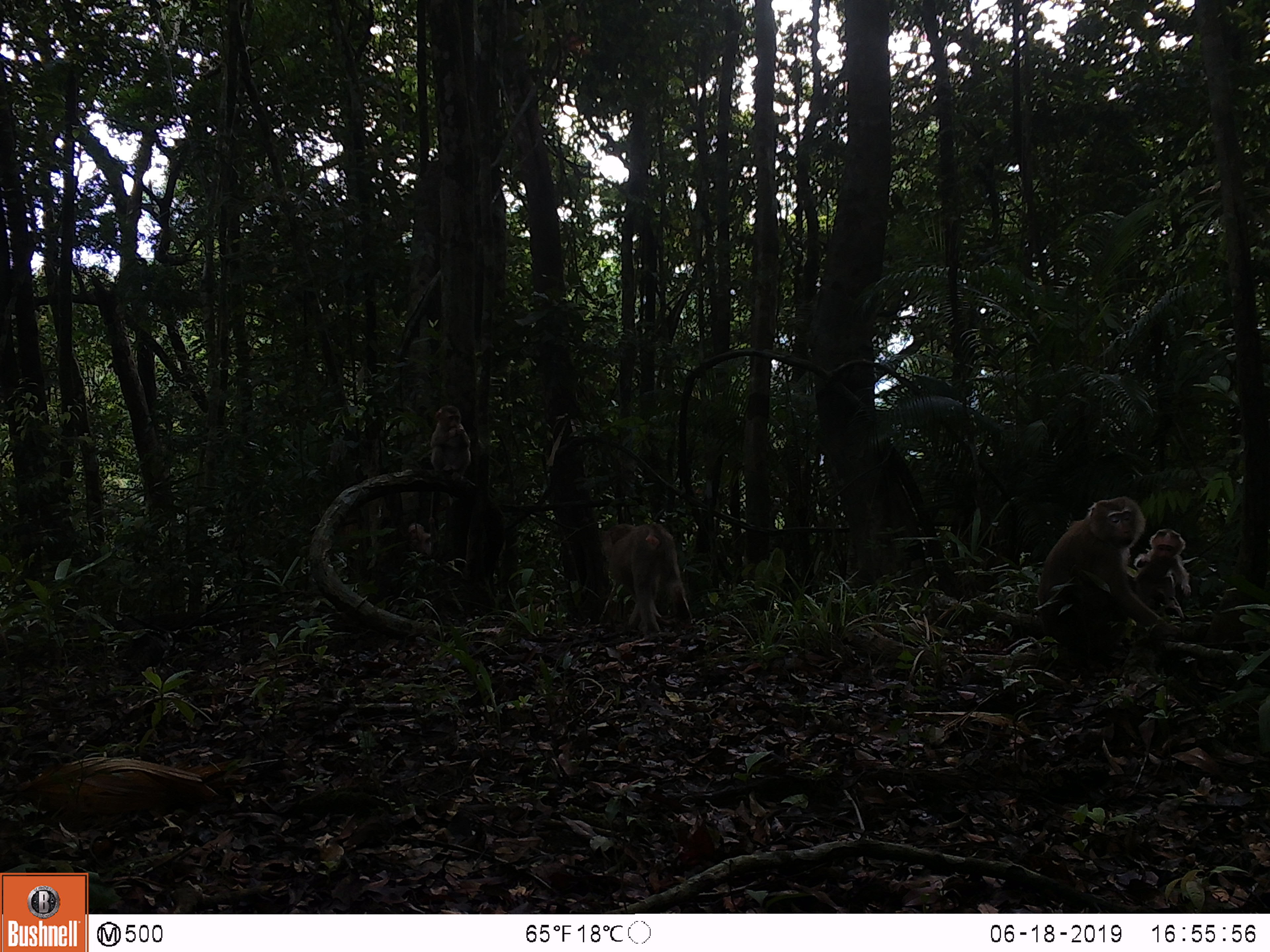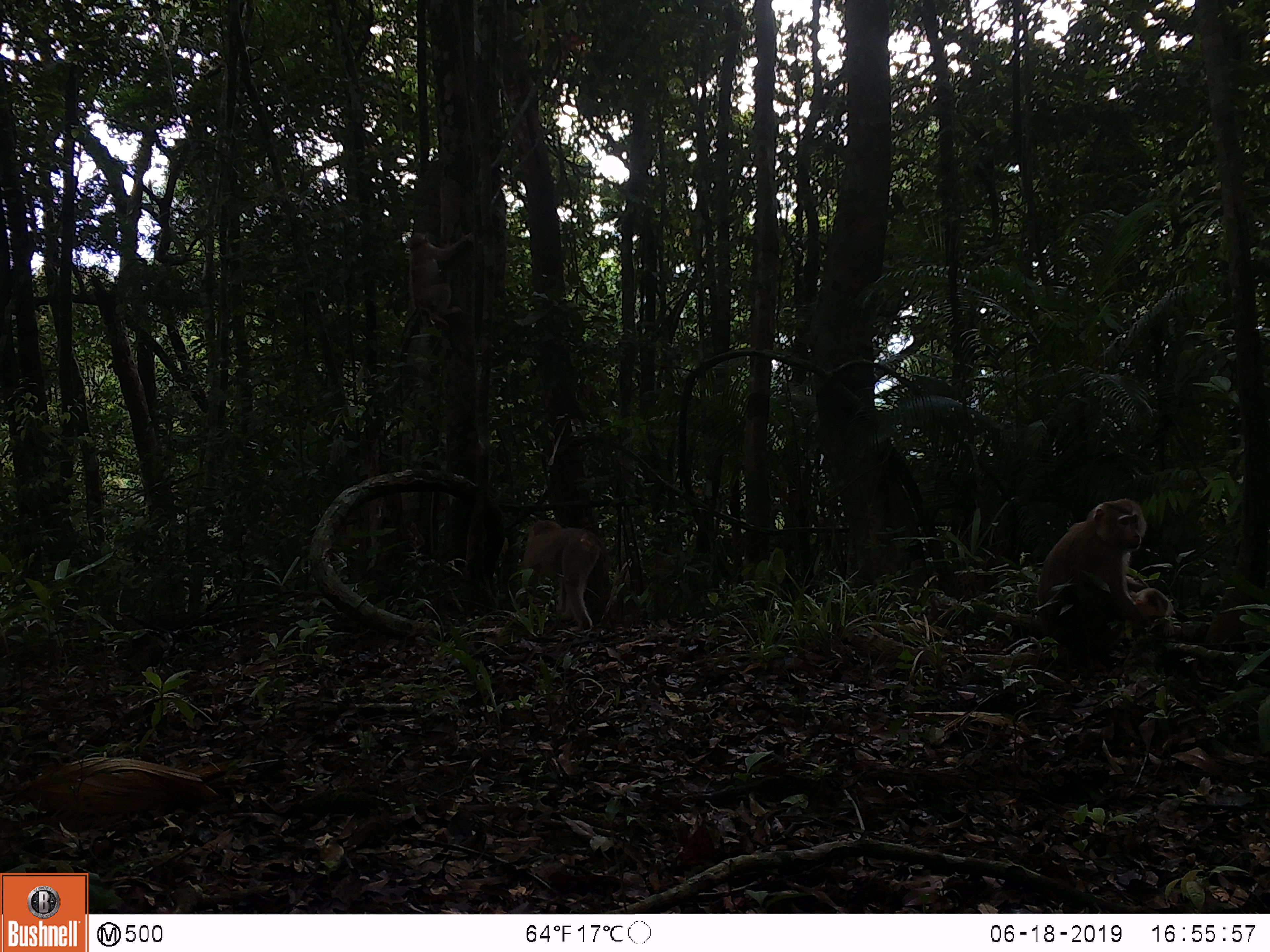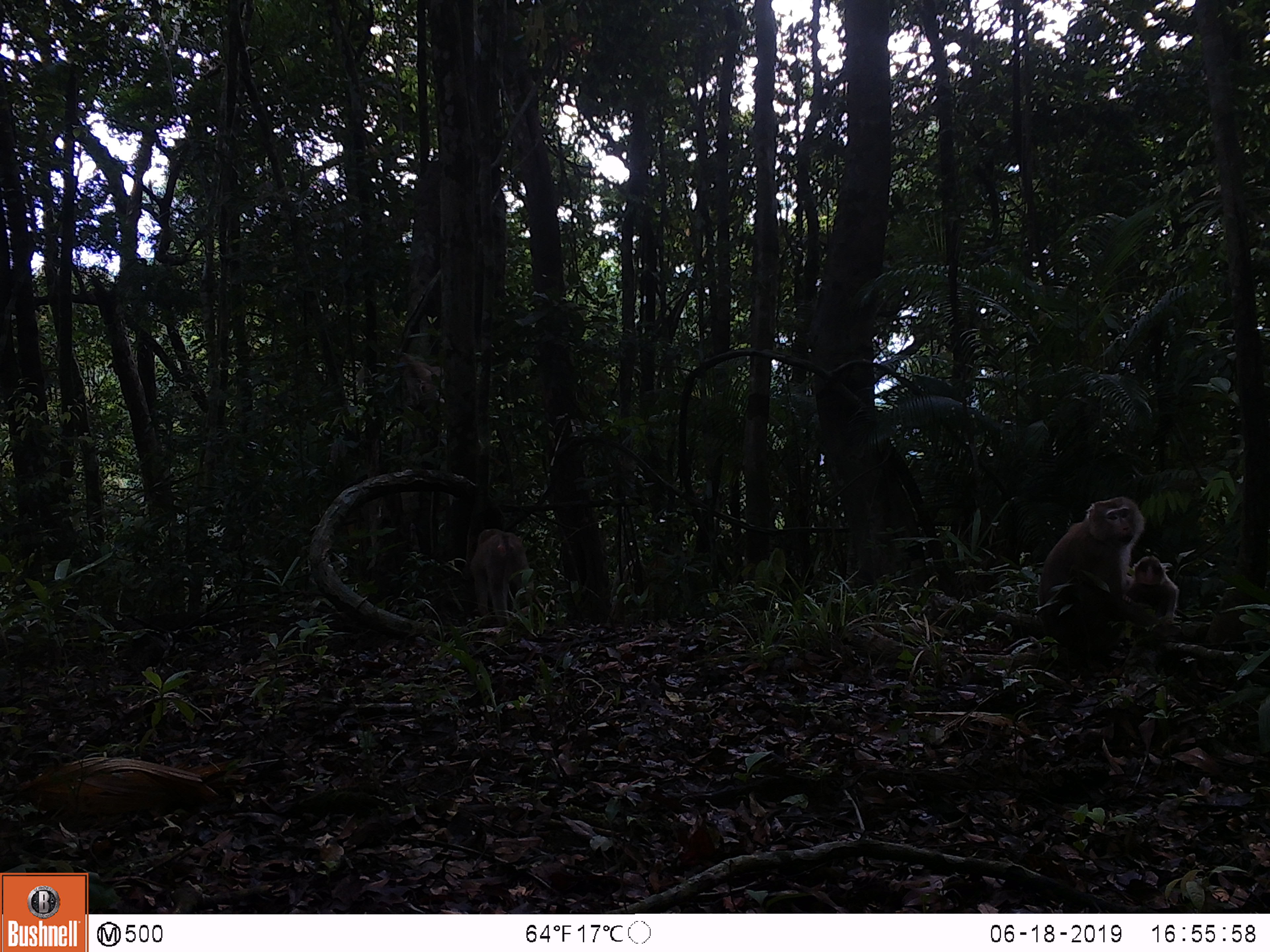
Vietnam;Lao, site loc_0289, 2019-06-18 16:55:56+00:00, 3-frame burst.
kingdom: Animalia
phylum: Chordata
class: Mammalia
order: Primates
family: Cercopithecidae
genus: Macaca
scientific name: Macaca nemestrina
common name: pig-tailed macaque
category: pig tailed macaque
Pig tailed macaque (pig-tailed macaque) (Macaca nemestrina). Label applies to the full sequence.